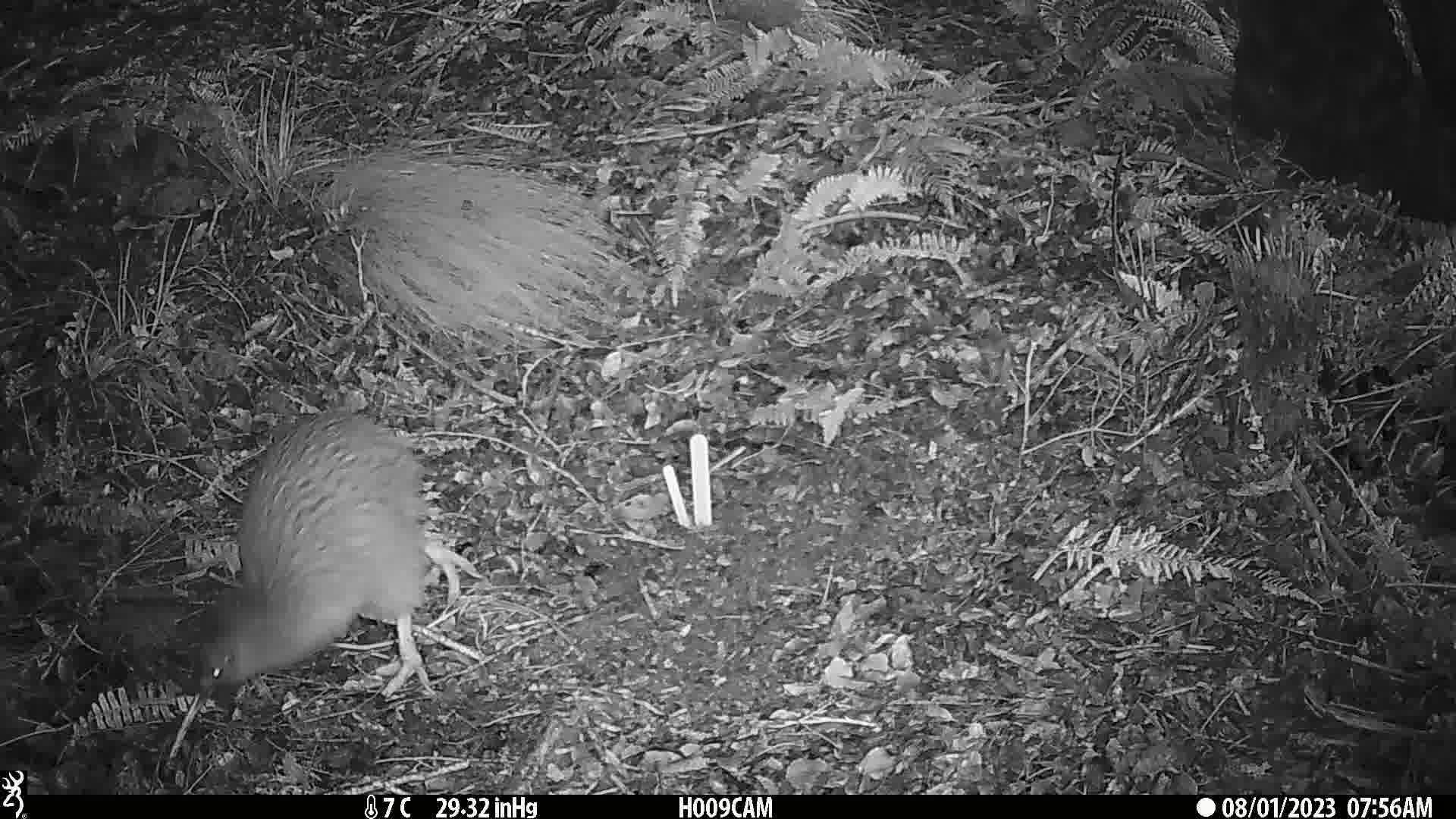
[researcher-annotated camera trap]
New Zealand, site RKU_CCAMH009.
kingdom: Animalia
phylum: Chordata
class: Aves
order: Apterygiformes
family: Apterygidae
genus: Apteryx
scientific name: Apteryx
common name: kiwi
Kiwi (Apteryx).